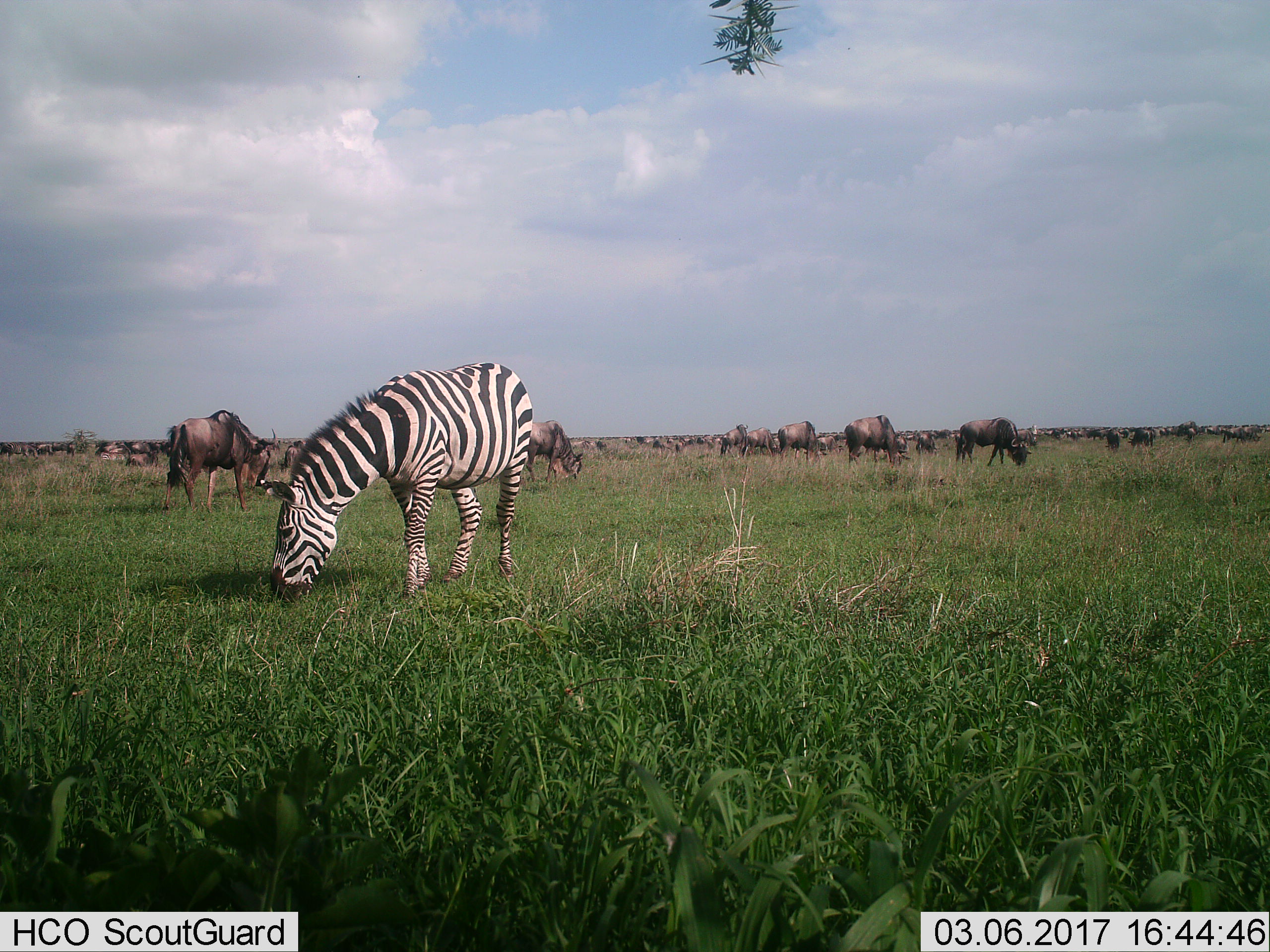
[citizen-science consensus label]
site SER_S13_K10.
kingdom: Animalia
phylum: Chordata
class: Mammalia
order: Artiodactyla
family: Bovidae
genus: Connochaetes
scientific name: Connochaetes taurinus taurinus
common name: blue wildebeest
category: wildebeestblue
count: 51+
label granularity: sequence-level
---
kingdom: Animalia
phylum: Chordata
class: Mammalia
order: Perissodactyla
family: Equidae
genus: Equus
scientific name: Equus quagga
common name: plains zebra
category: zebraplains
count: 1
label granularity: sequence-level